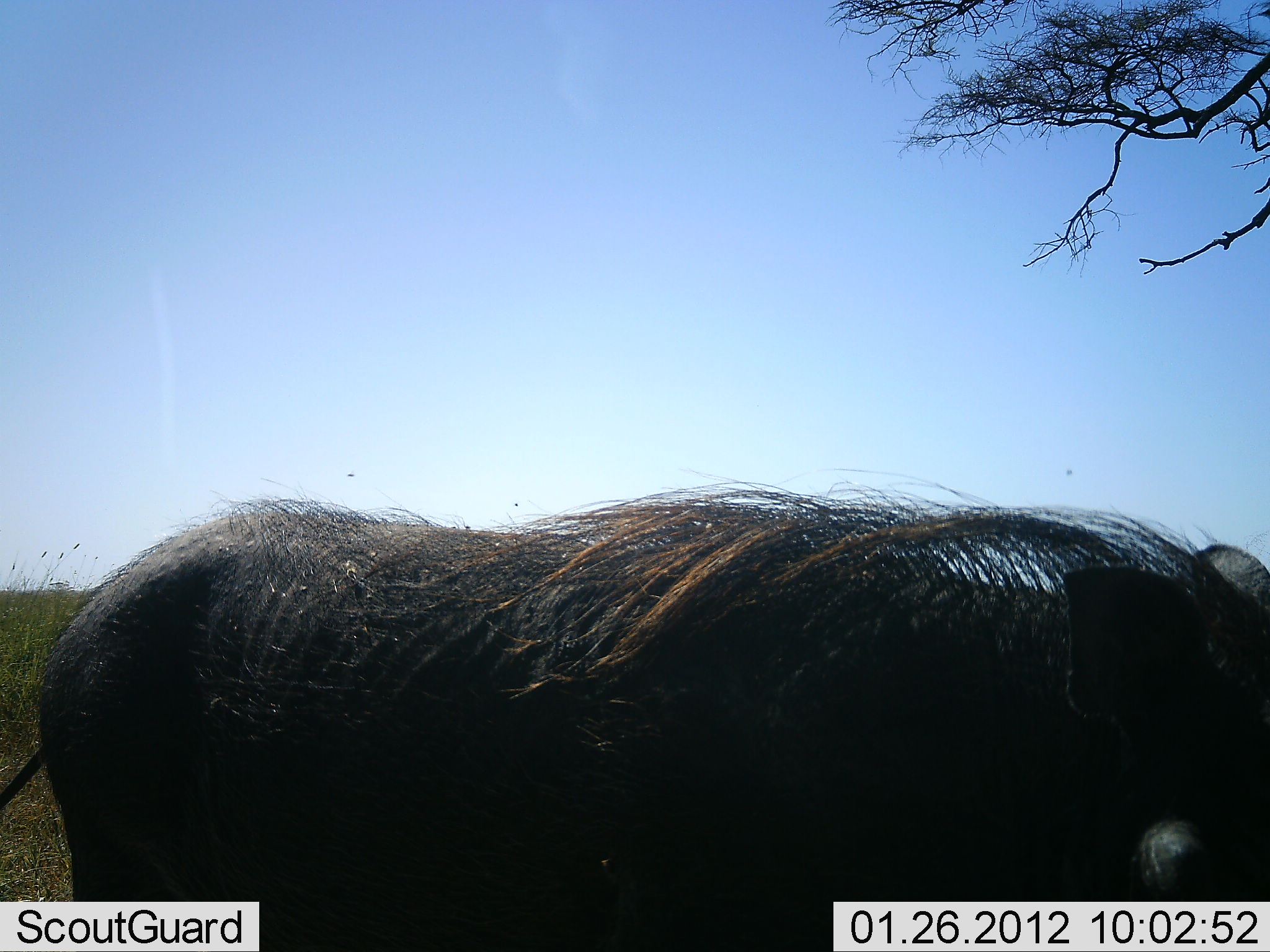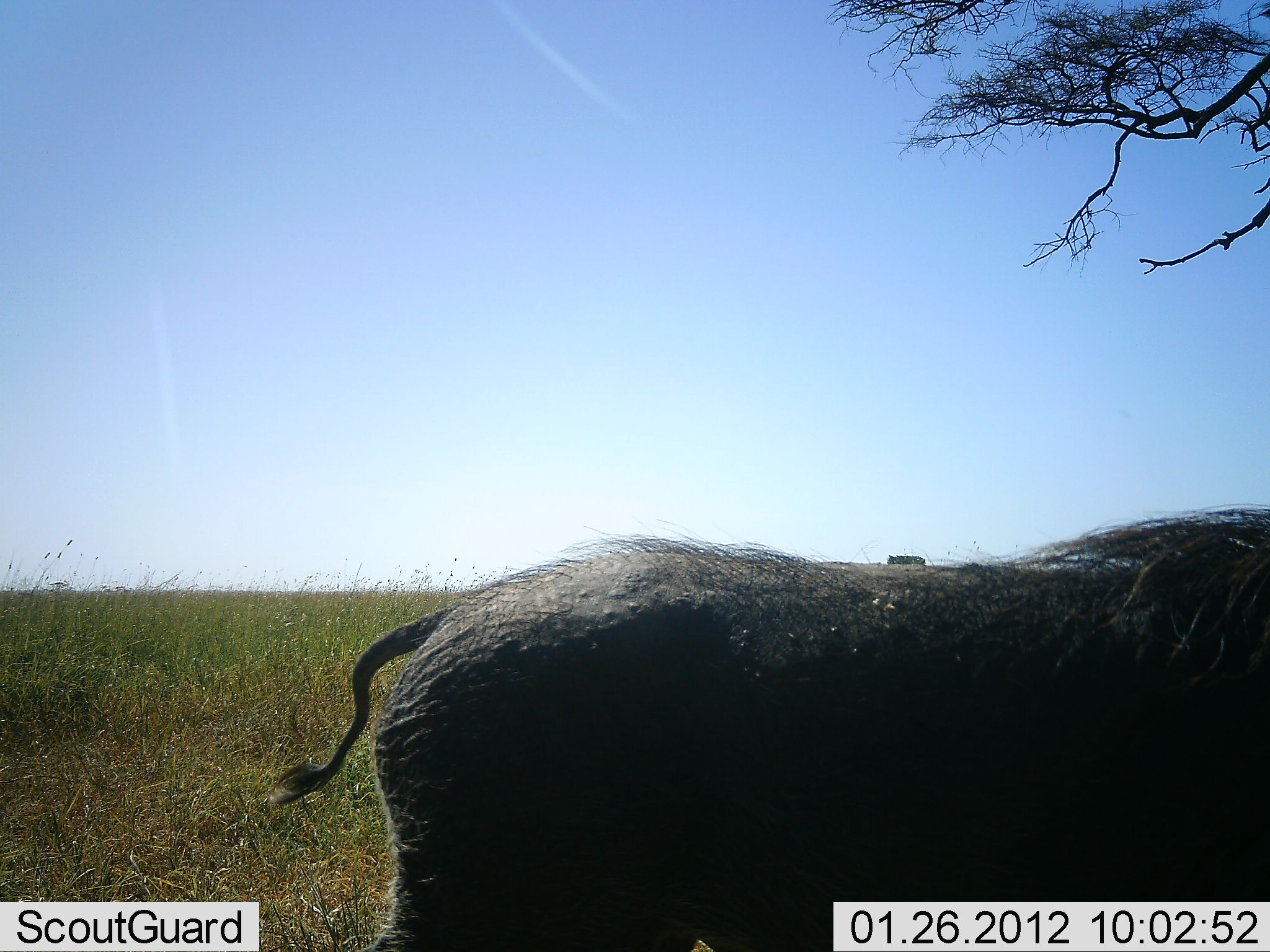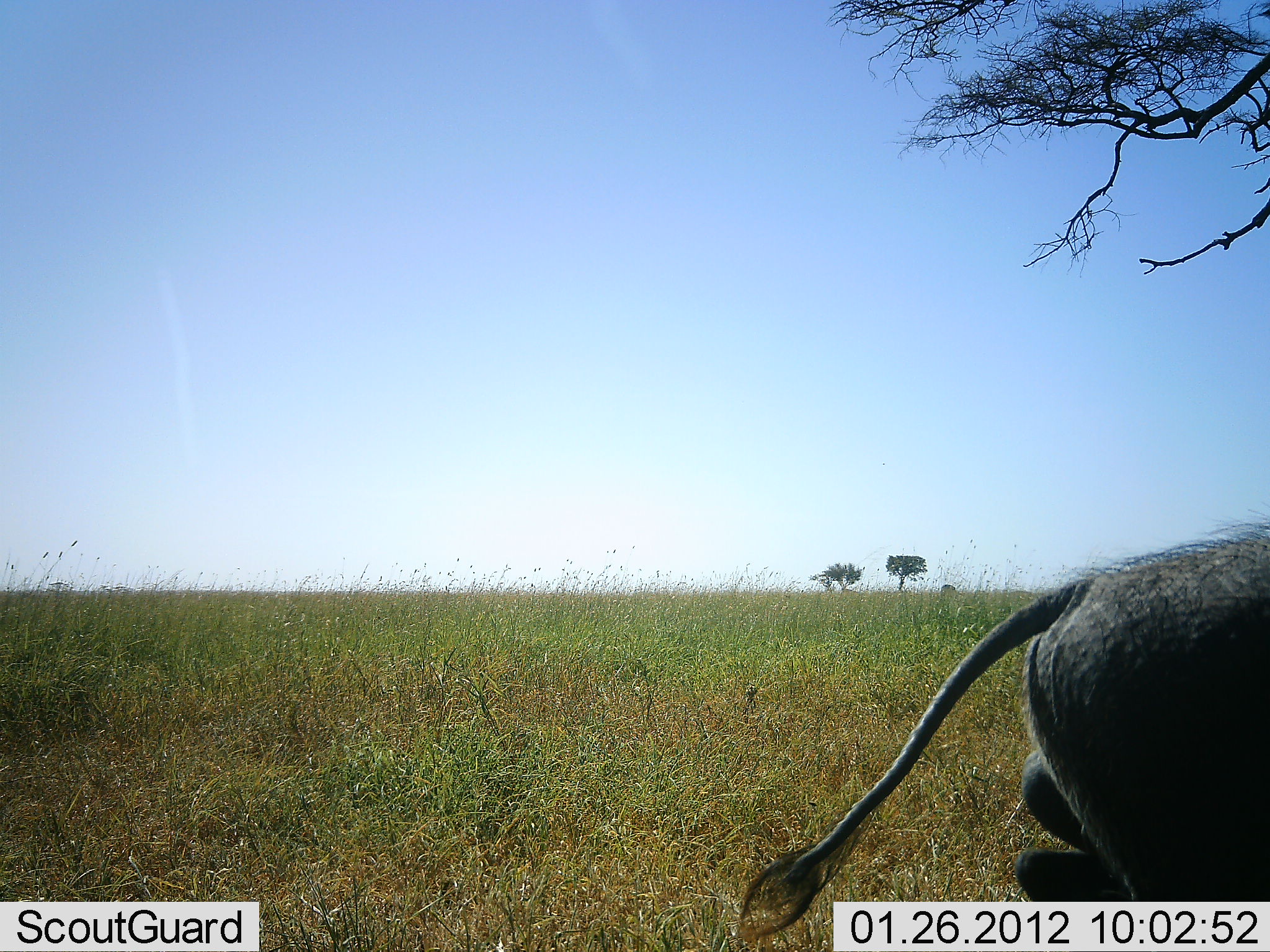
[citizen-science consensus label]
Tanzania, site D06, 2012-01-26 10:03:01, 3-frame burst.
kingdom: Animalia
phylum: Chordata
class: Mammalia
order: Artiodactyla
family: Suidae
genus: Phacochoerus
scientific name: Phacochoerus africanus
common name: warthog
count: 1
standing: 0%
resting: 0%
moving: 100%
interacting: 0%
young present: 0%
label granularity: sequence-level